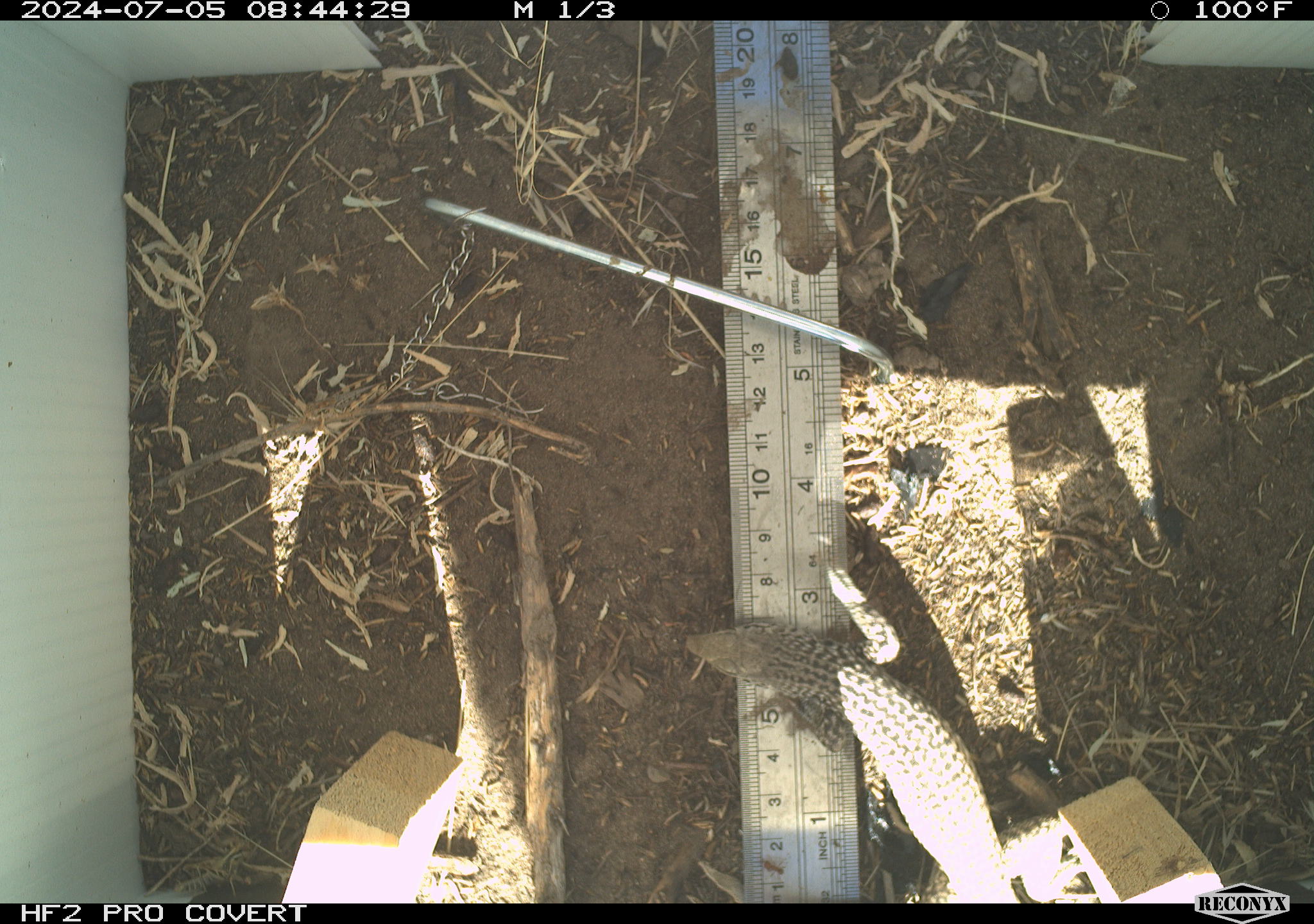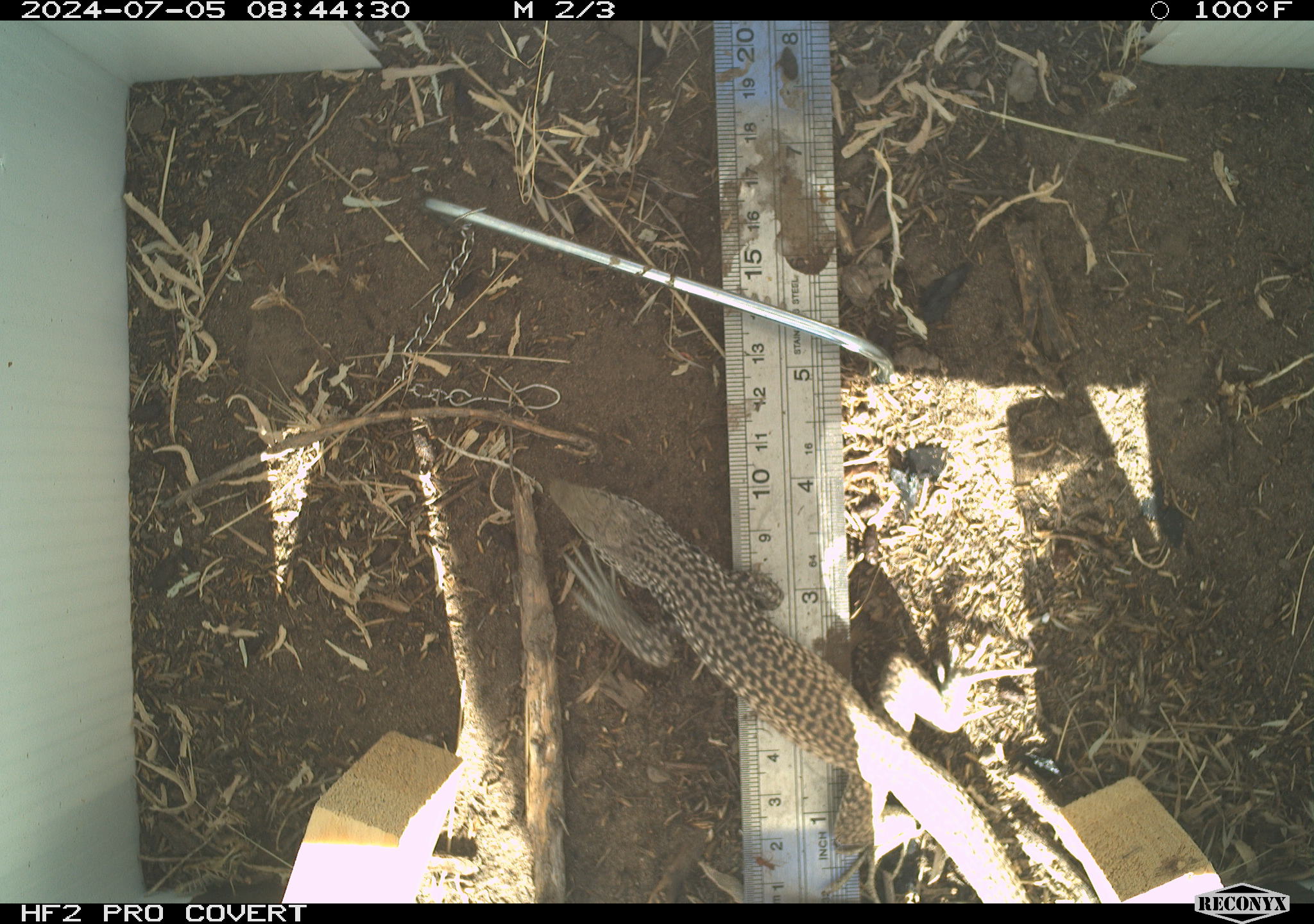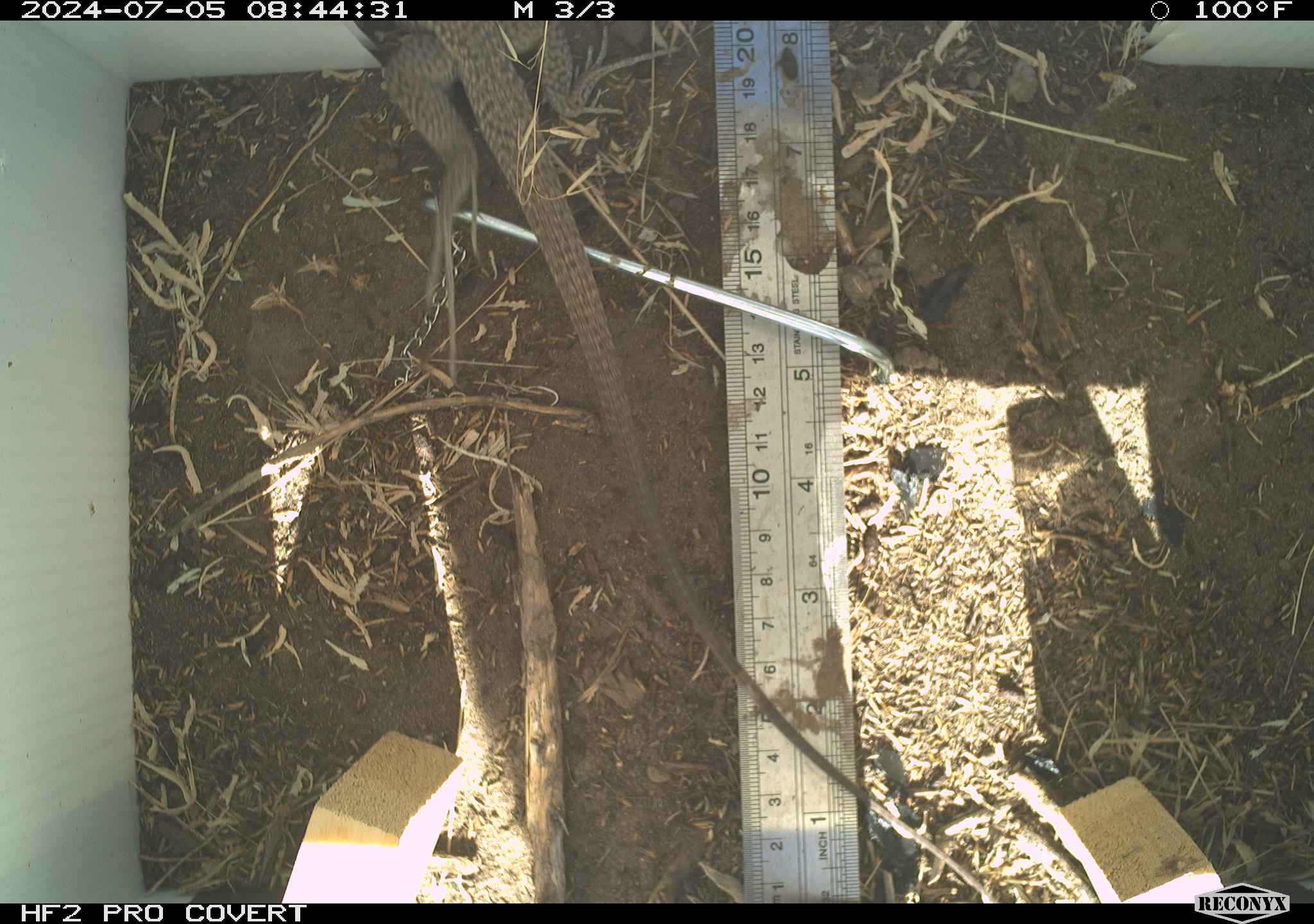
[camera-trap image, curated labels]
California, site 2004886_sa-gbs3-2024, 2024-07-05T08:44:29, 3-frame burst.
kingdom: Animalia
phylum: Chordata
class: Reptilia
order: Squamata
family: Teiidae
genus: Aspidoscelis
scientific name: Aspidoscelis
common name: whiptail lizards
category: aspidoscelis species